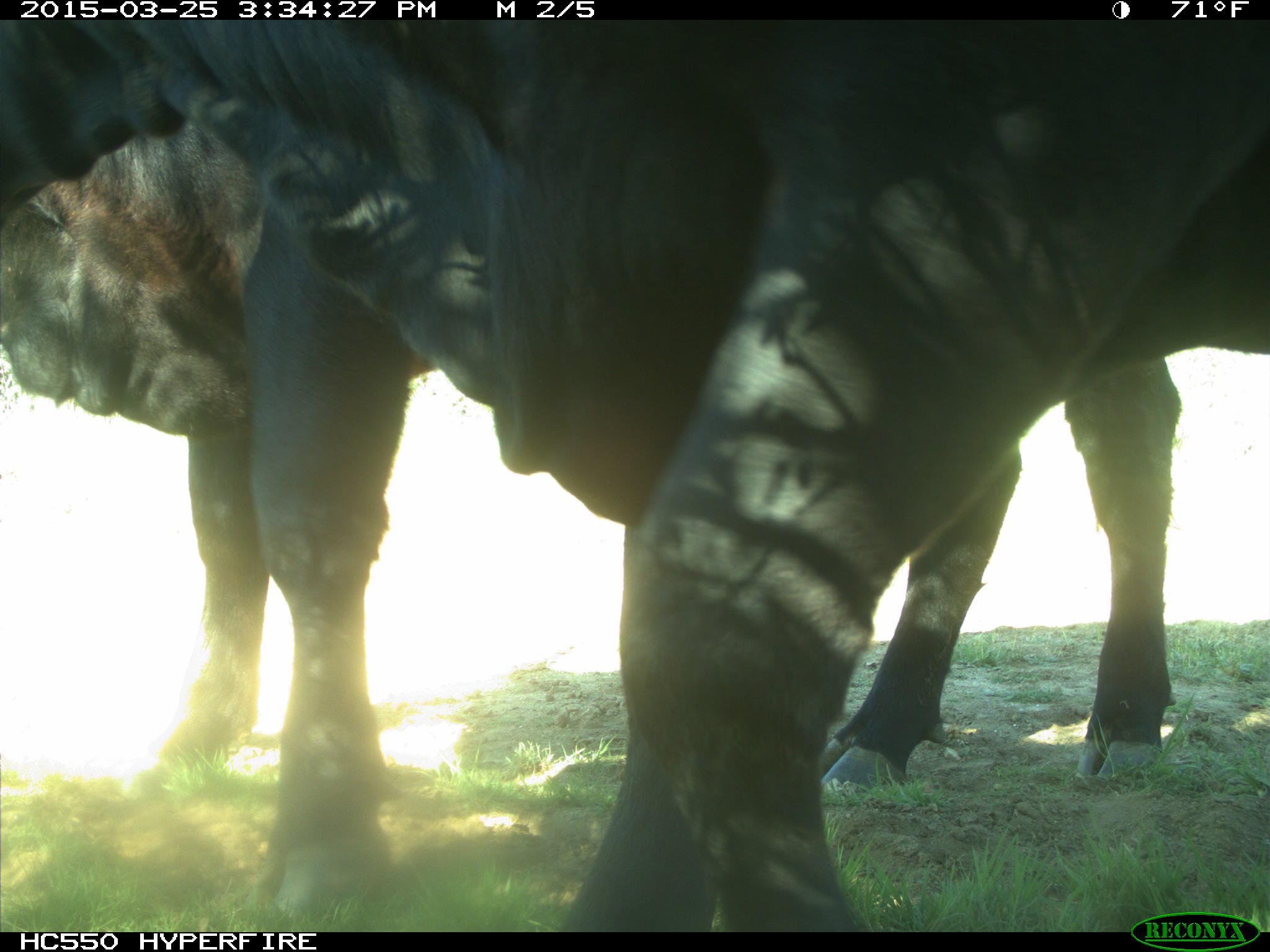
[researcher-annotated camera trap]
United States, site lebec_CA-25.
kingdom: Animalia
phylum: Chordata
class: Mammalia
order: Artiodactyla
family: Bovidae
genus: Bos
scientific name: Bos taurus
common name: domestic cow